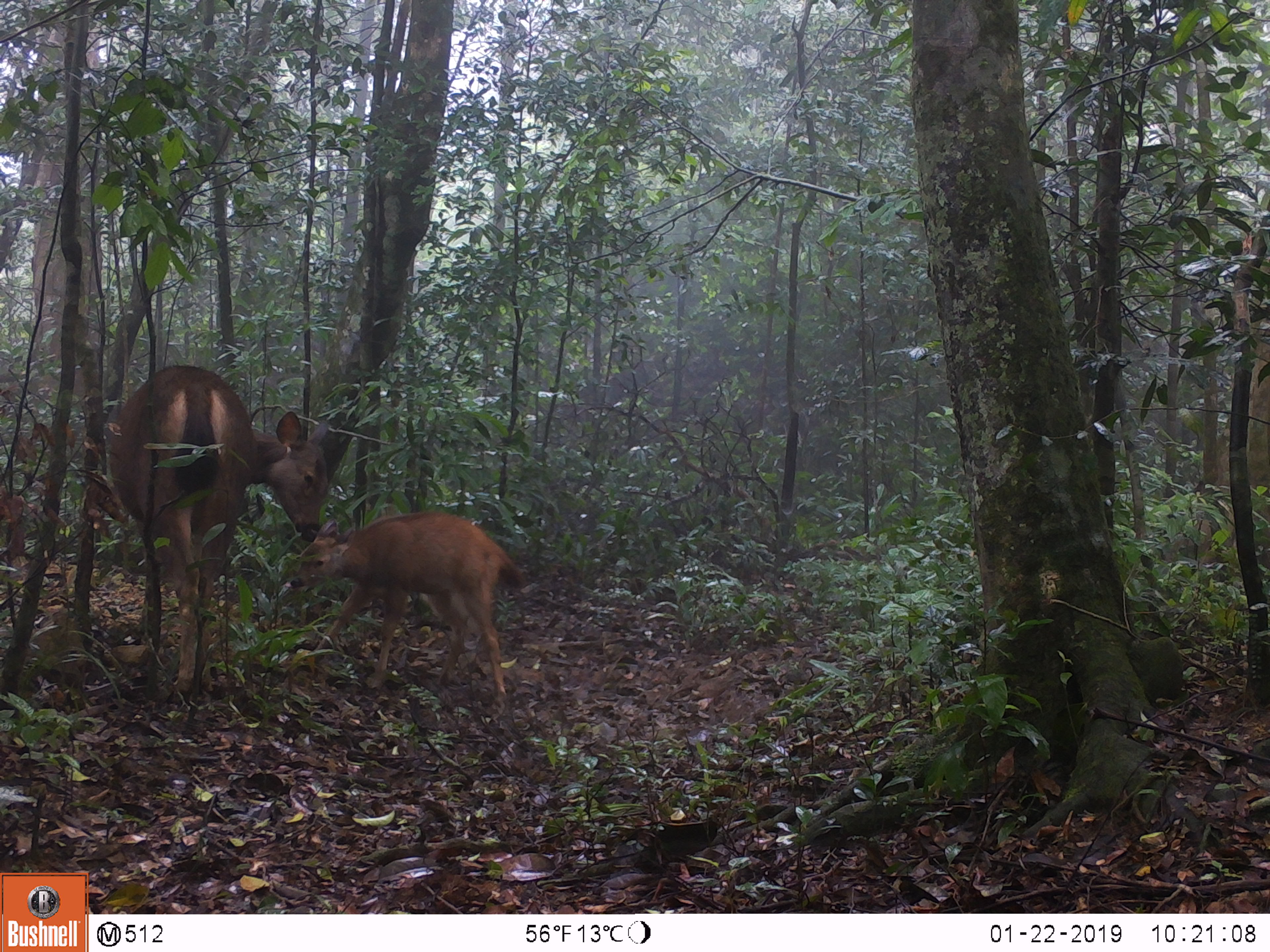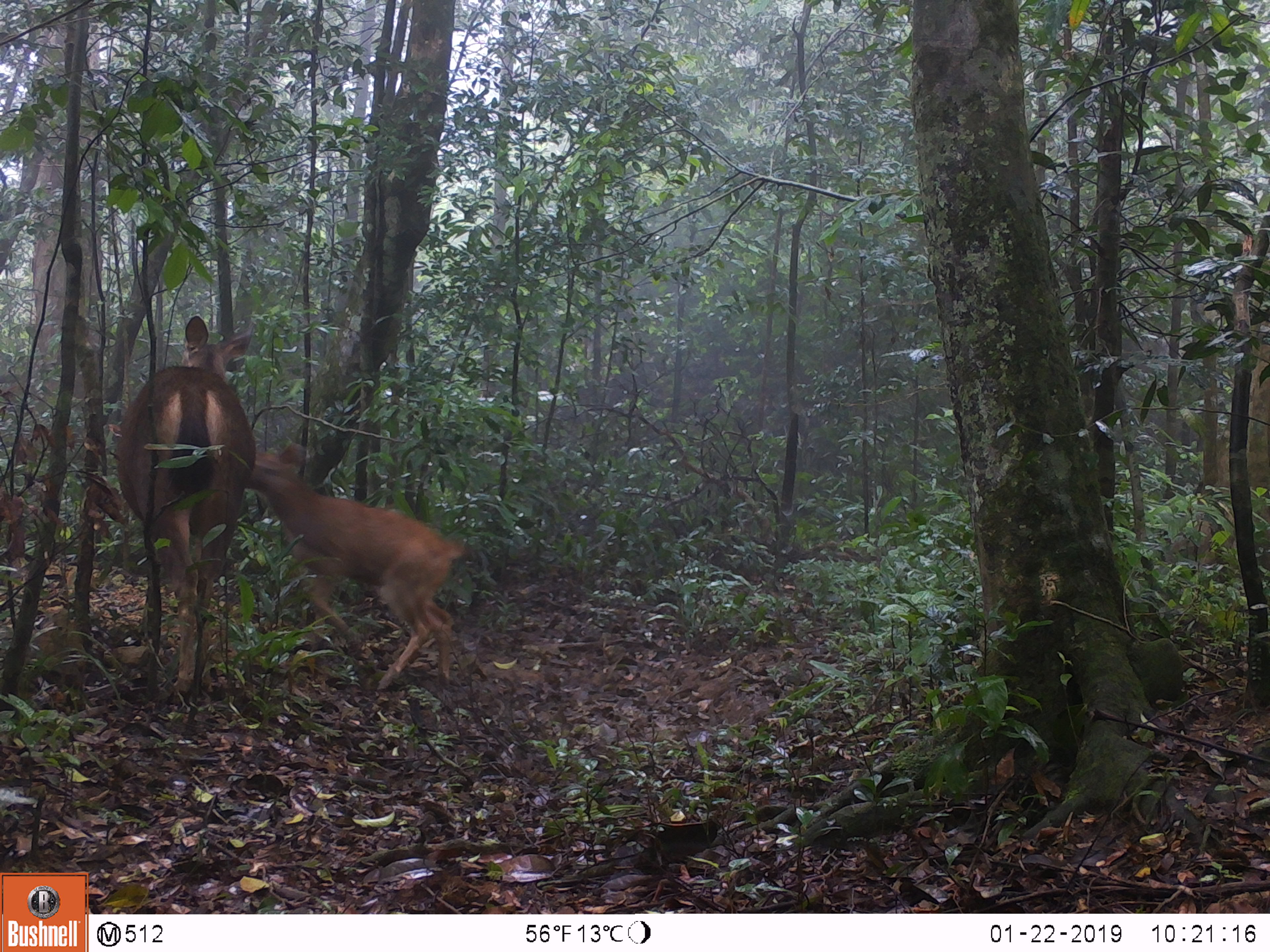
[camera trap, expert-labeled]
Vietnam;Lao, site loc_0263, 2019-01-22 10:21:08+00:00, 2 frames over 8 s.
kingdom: Animalia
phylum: Chordata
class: Mammalia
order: Artiodactyla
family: Cervidae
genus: Rusa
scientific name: Rusa unicolor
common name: sambar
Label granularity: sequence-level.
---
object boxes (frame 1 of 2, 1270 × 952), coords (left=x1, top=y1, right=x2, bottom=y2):
sambar: (left=110, top=365, right=328, bottom=706); (left=290, top=512, right=524, bottom=702)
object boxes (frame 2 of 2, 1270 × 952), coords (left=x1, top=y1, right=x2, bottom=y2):
sambar: (left=245, top=443, right=465, bottom=689); (left=115, top=316, right=255, bottom=692)